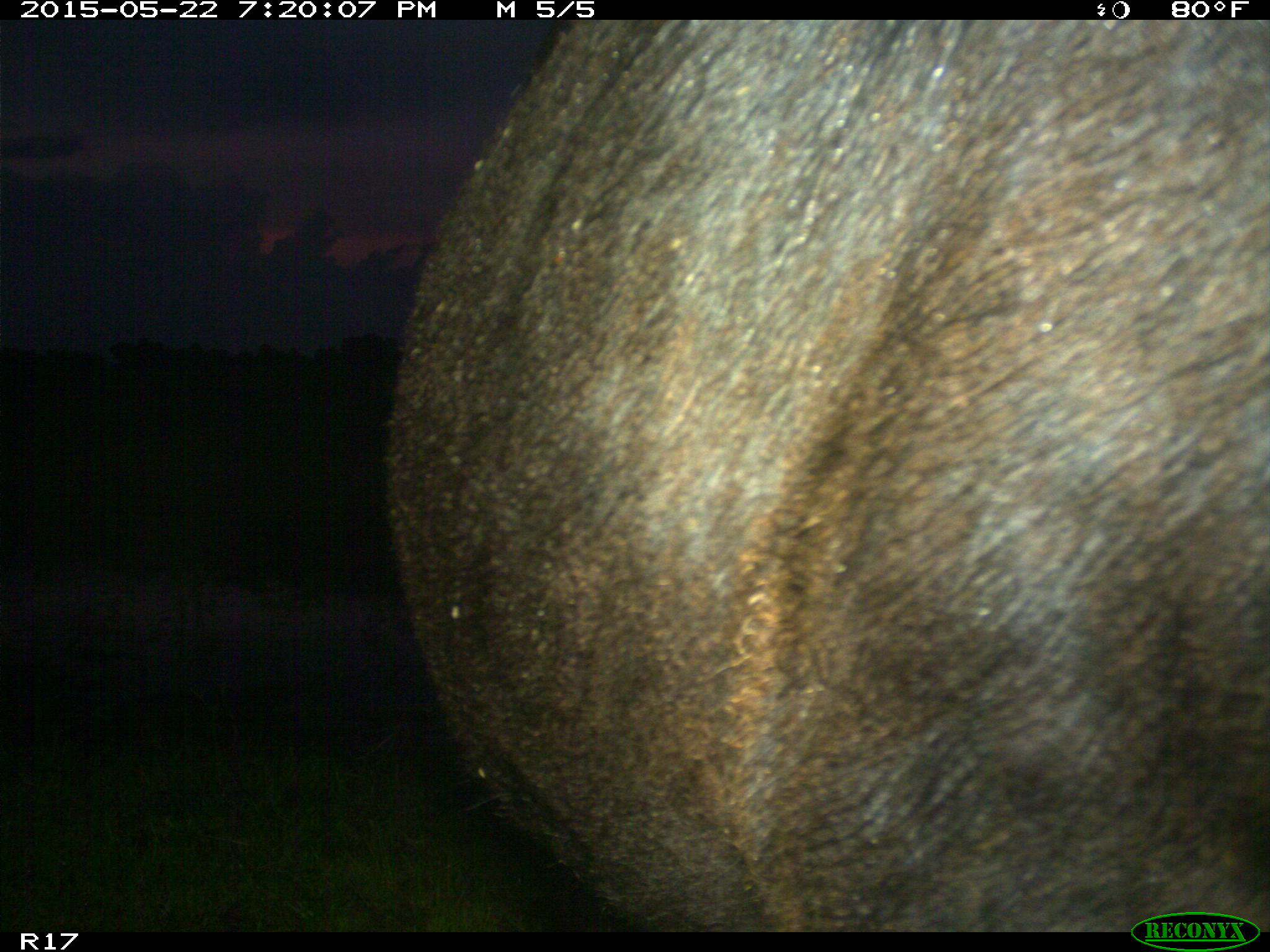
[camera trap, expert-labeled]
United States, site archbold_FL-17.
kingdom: Animalia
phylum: Chordata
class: Mammalia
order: Artiodactyla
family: Bovidae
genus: Bos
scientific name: Bos taurus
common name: domestic cow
Bos taurus (domestic cow).